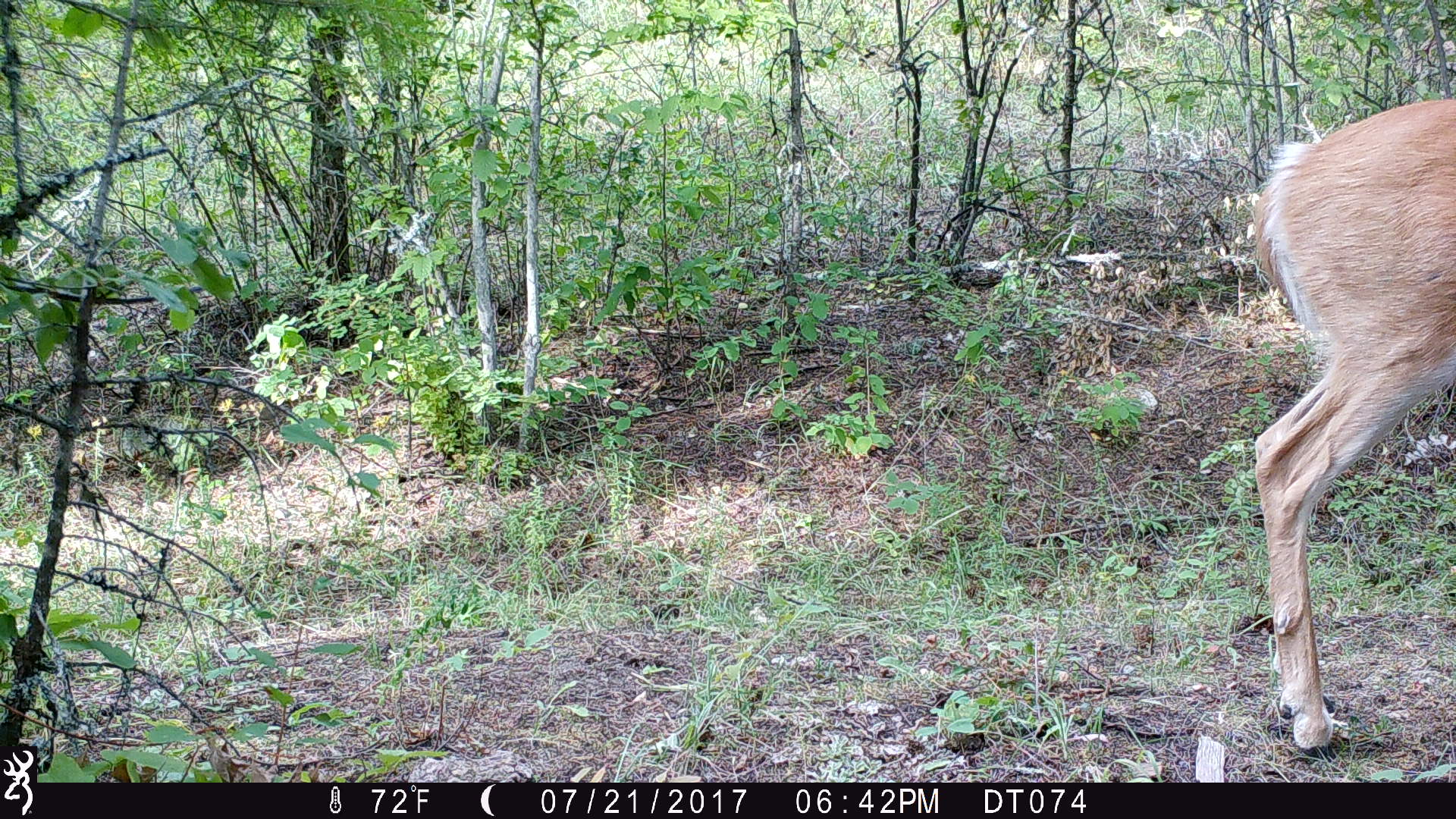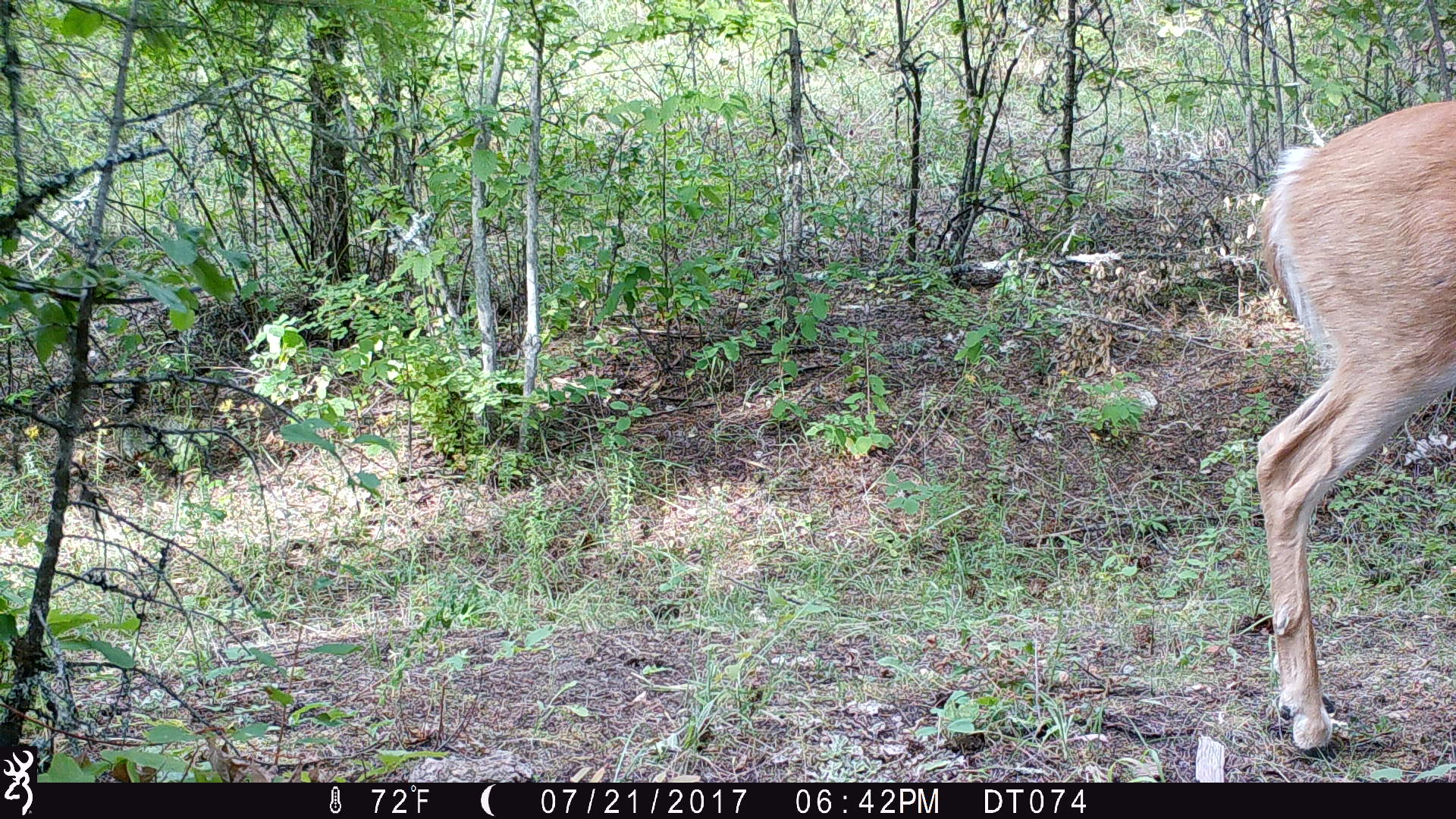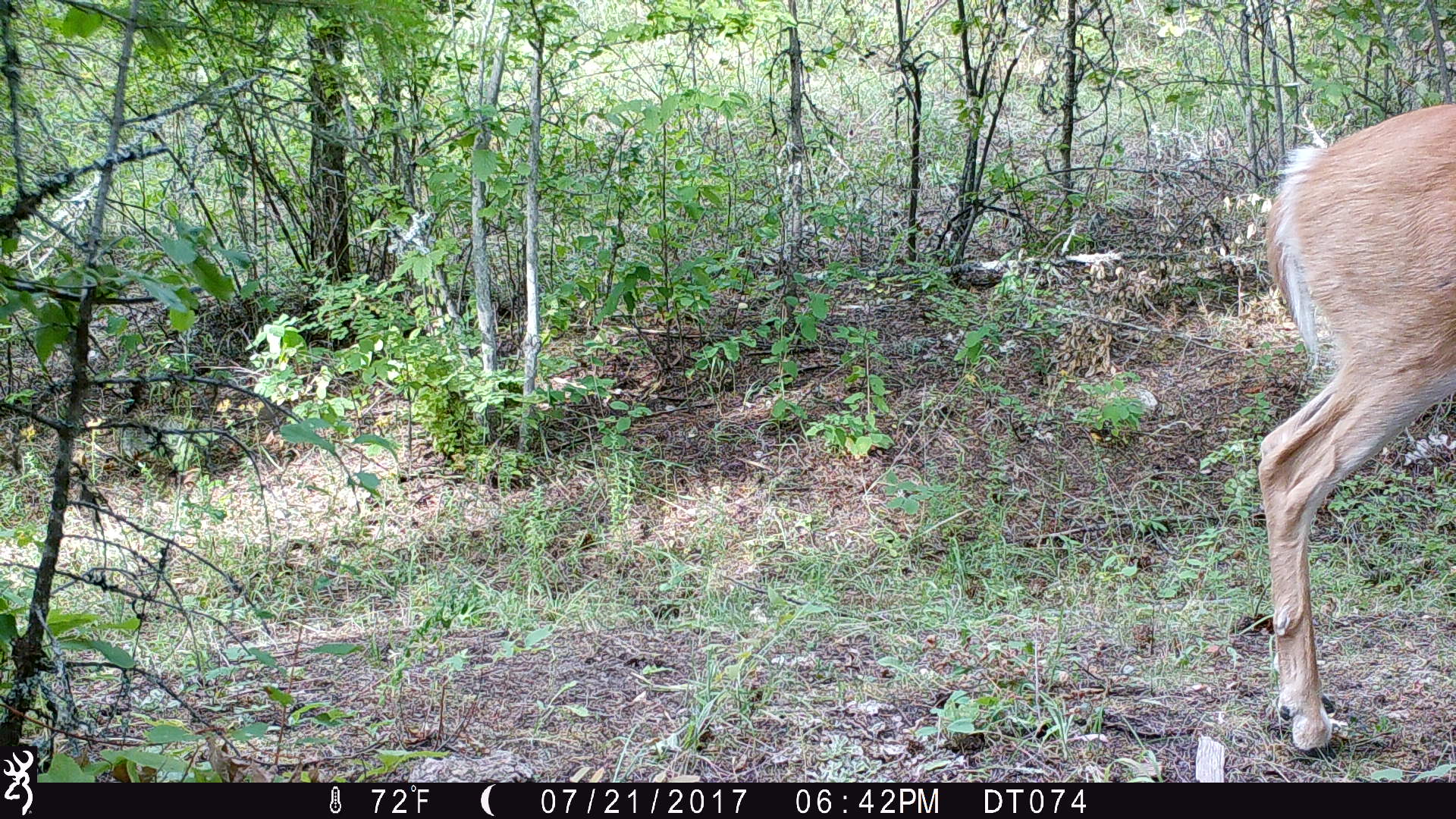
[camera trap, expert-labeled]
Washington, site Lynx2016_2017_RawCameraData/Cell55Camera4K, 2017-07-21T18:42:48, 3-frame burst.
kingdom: Animalia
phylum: Chordata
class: Mammalia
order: Artiodactyla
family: Cervidae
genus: Odocoileus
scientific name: Odocoileus virginianus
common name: white-tailed deer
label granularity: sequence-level